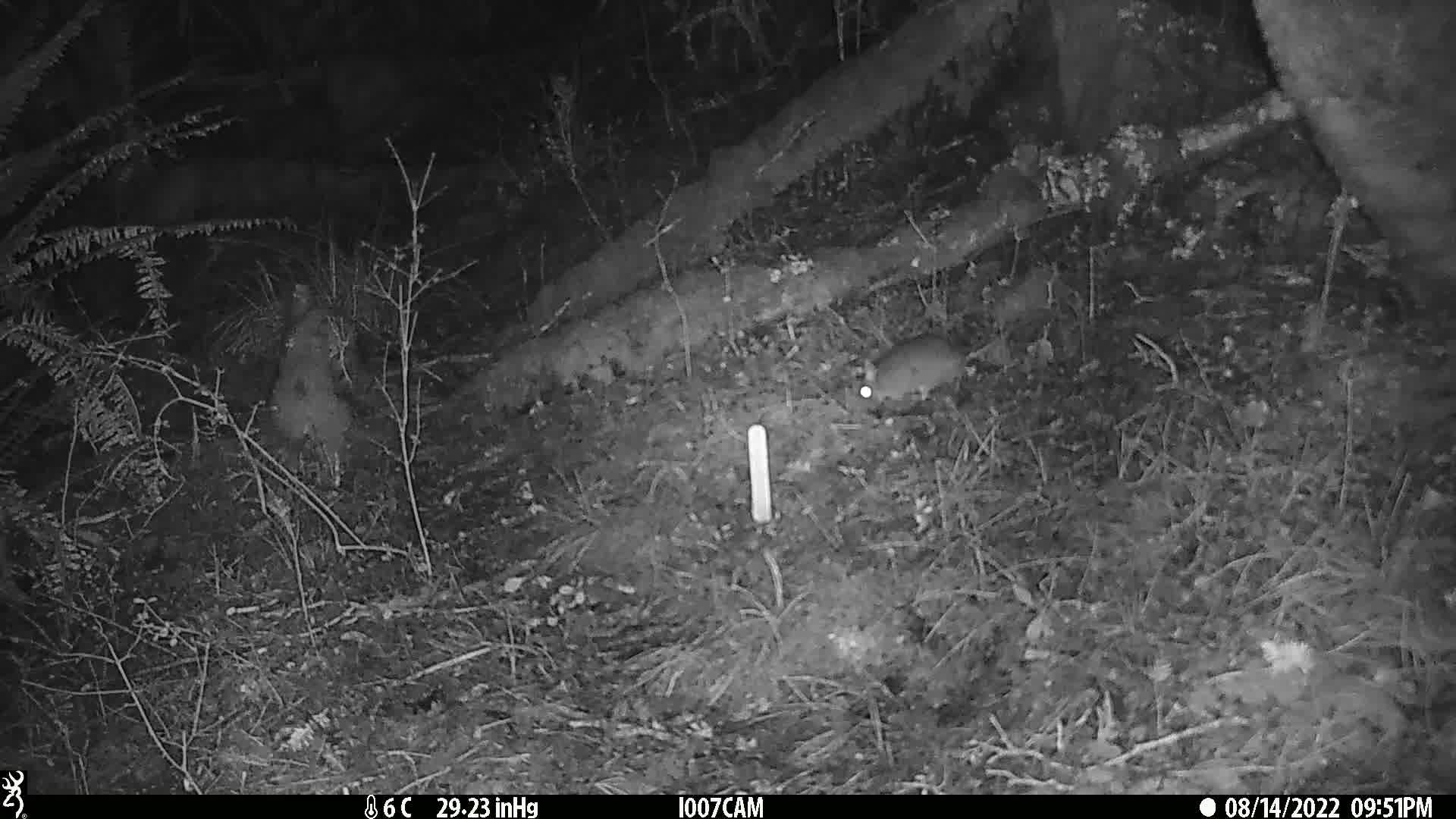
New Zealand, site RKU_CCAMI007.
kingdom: Animalia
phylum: Chordata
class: Mammalia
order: Rodentia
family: Muridae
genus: Rattus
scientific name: Rattus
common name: rat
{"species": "rat (Rattus)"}